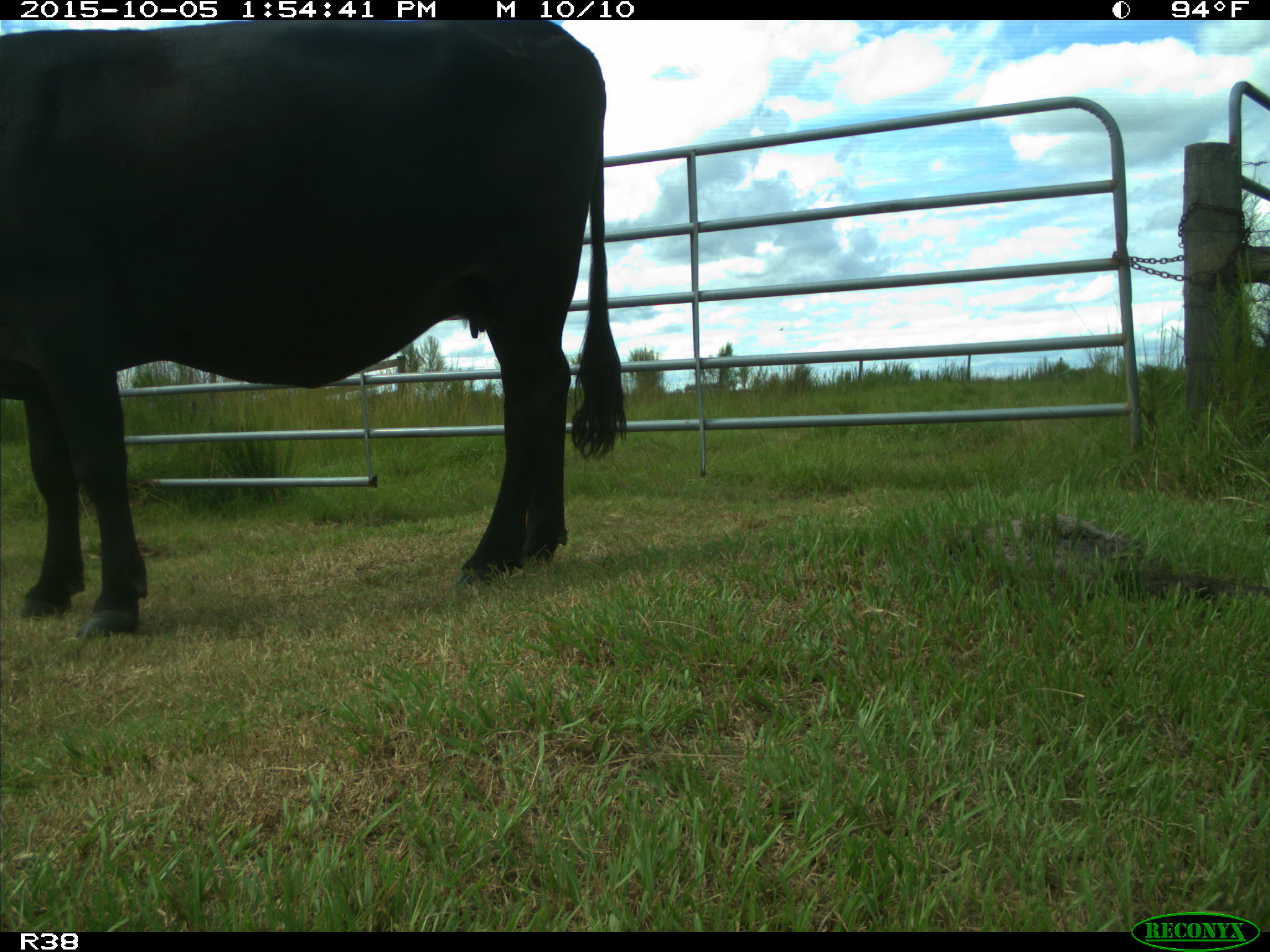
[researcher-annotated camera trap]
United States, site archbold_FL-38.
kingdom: Animalia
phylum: Chordata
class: Mammalia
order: Artiodactyla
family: Bovidae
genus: Bos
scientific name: Bos taurus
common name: domestic cow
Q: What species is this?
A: Bos taurus (domestic cow).